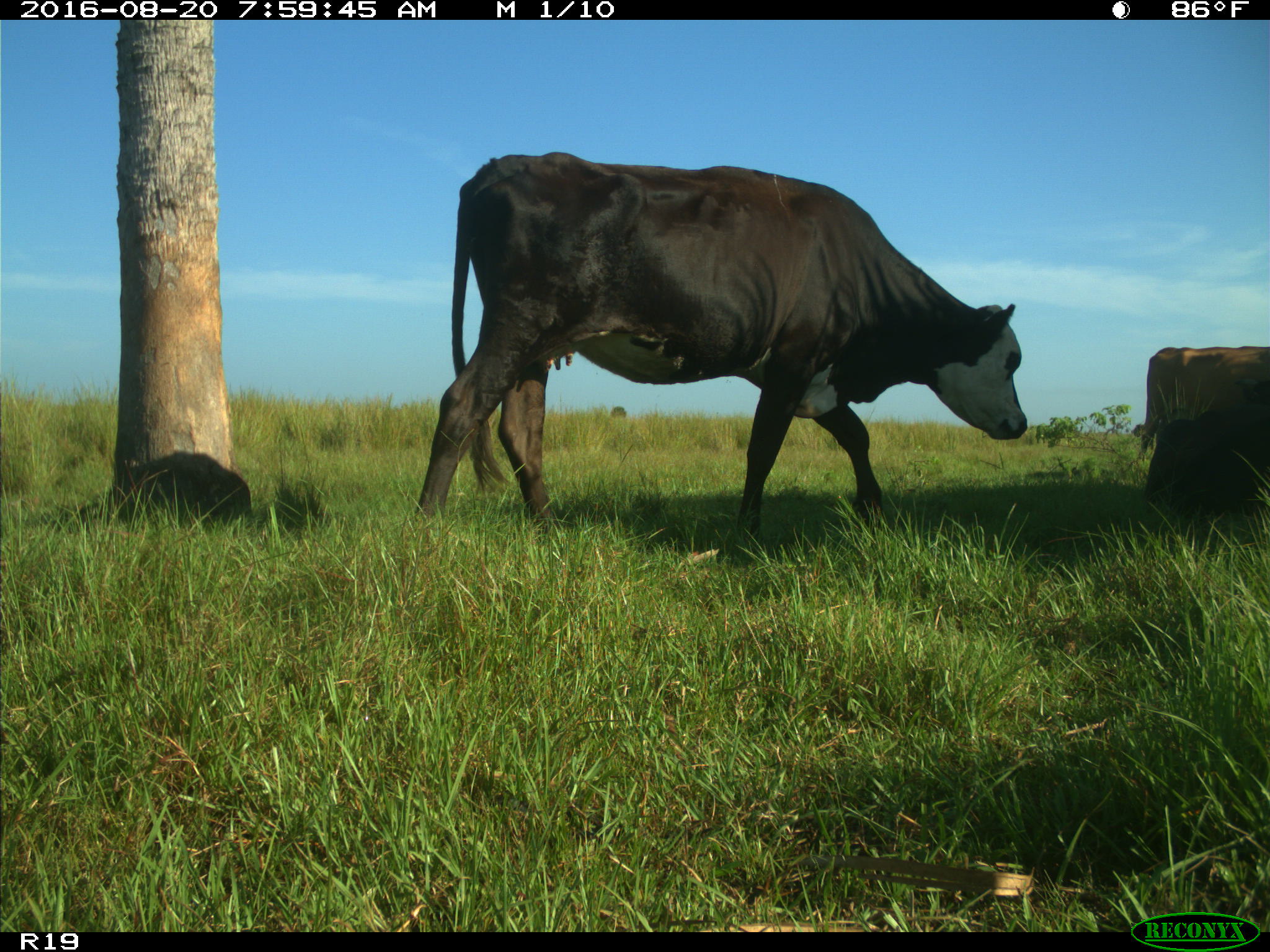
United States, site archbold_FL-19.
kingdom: Animalia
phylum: Chordata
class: Mammalia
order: Artiodactyla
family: Bovidae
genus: Bos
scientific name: Bos taurus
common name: domestic cow